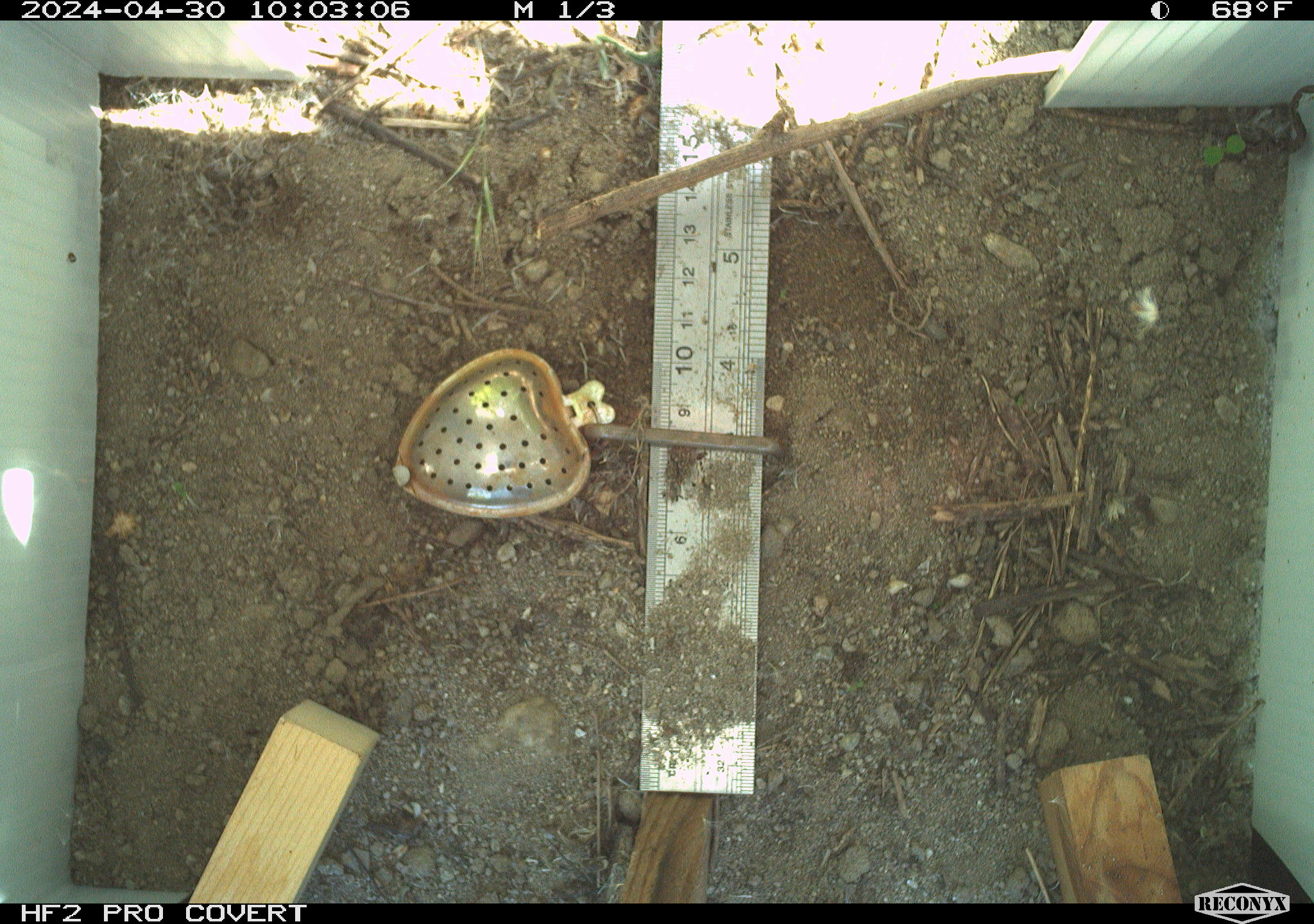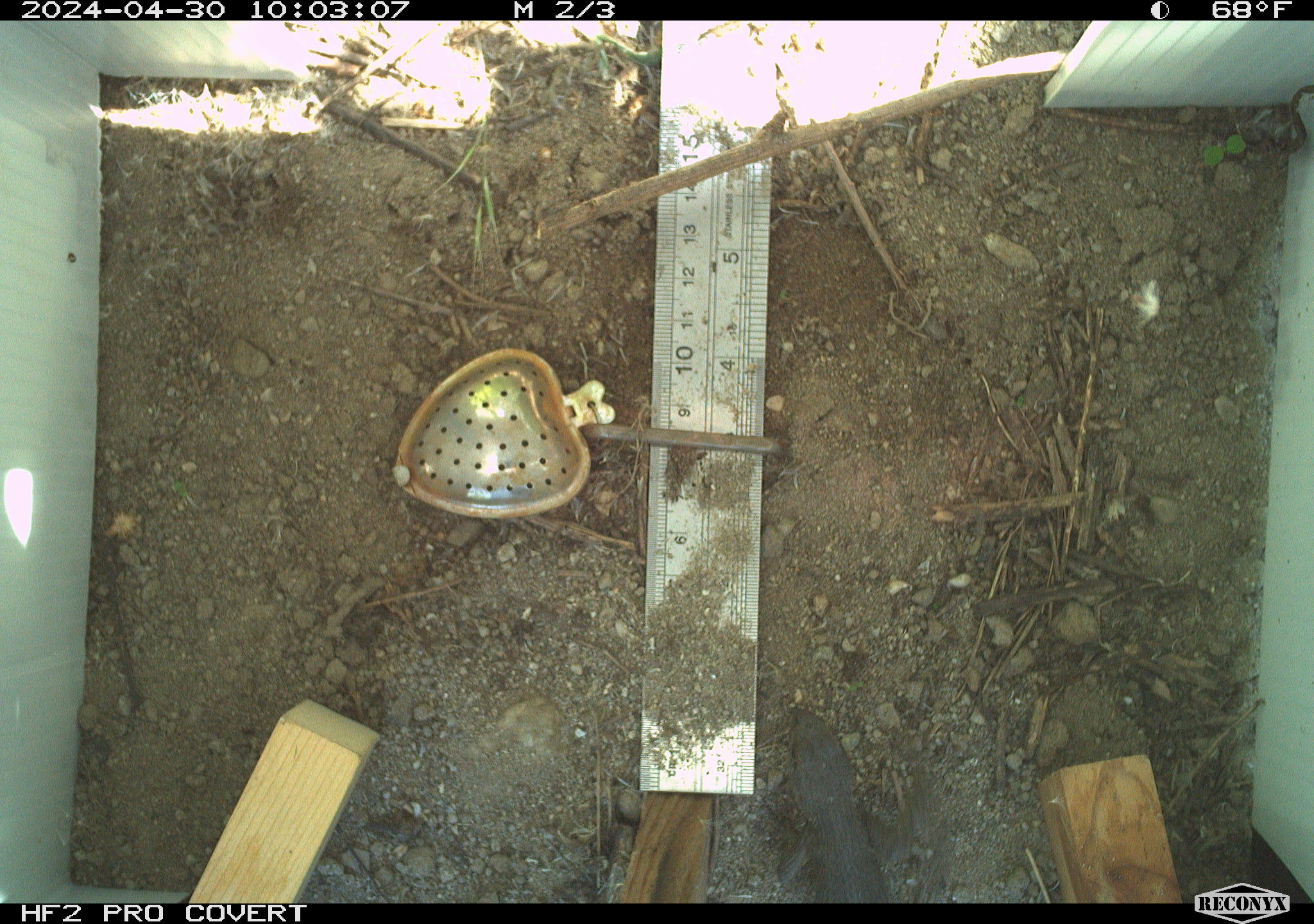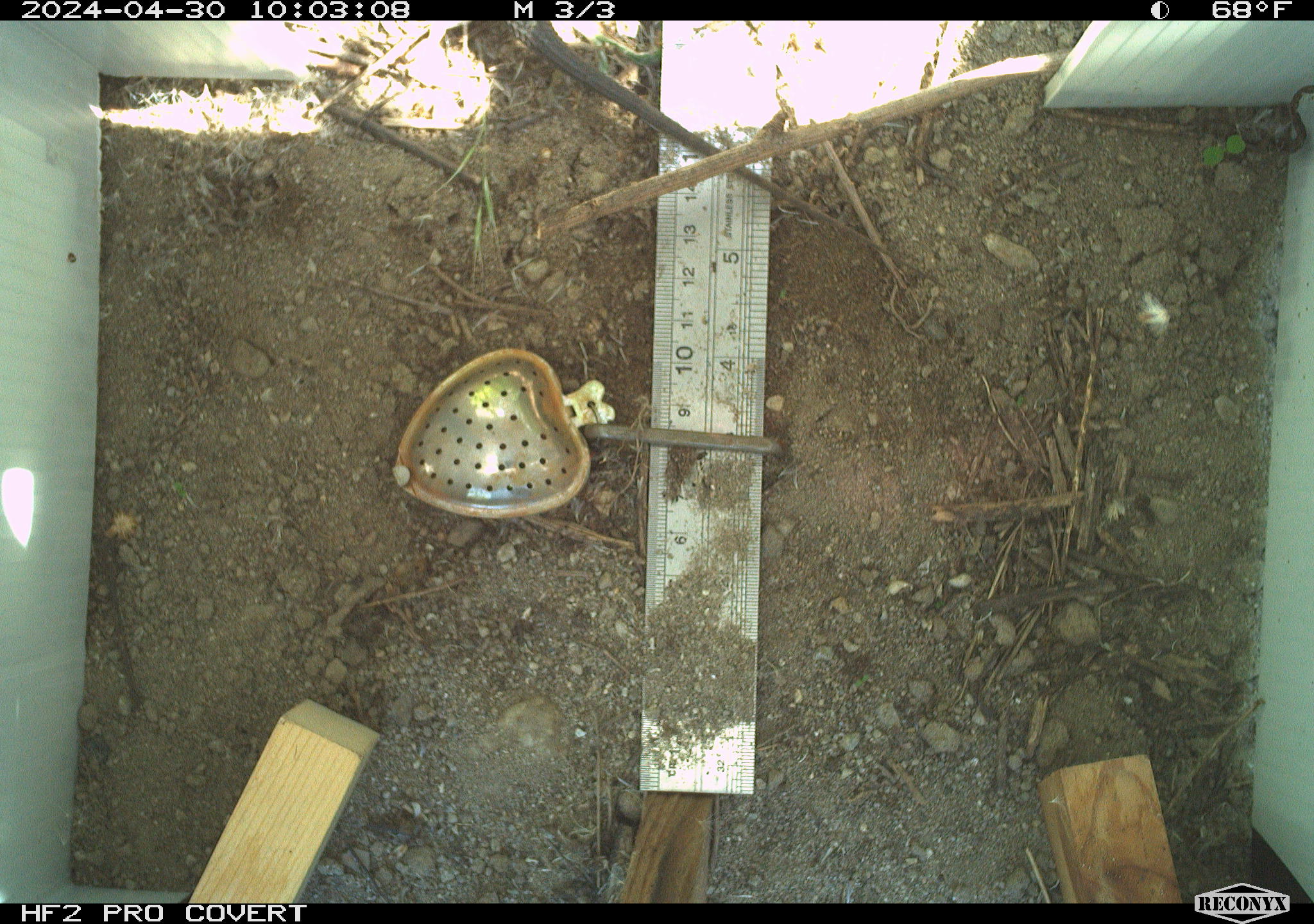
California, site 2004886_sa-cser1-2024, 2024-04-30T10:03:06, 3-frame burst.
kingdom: Animalia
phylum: Chordata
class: Reptilia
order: Squamata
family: Phrynosomatidae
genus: Sceloporus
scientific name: Sceloporus occidentalis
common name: western fence lizard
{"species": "western fence lizard (Sceloporus occidentalis)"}